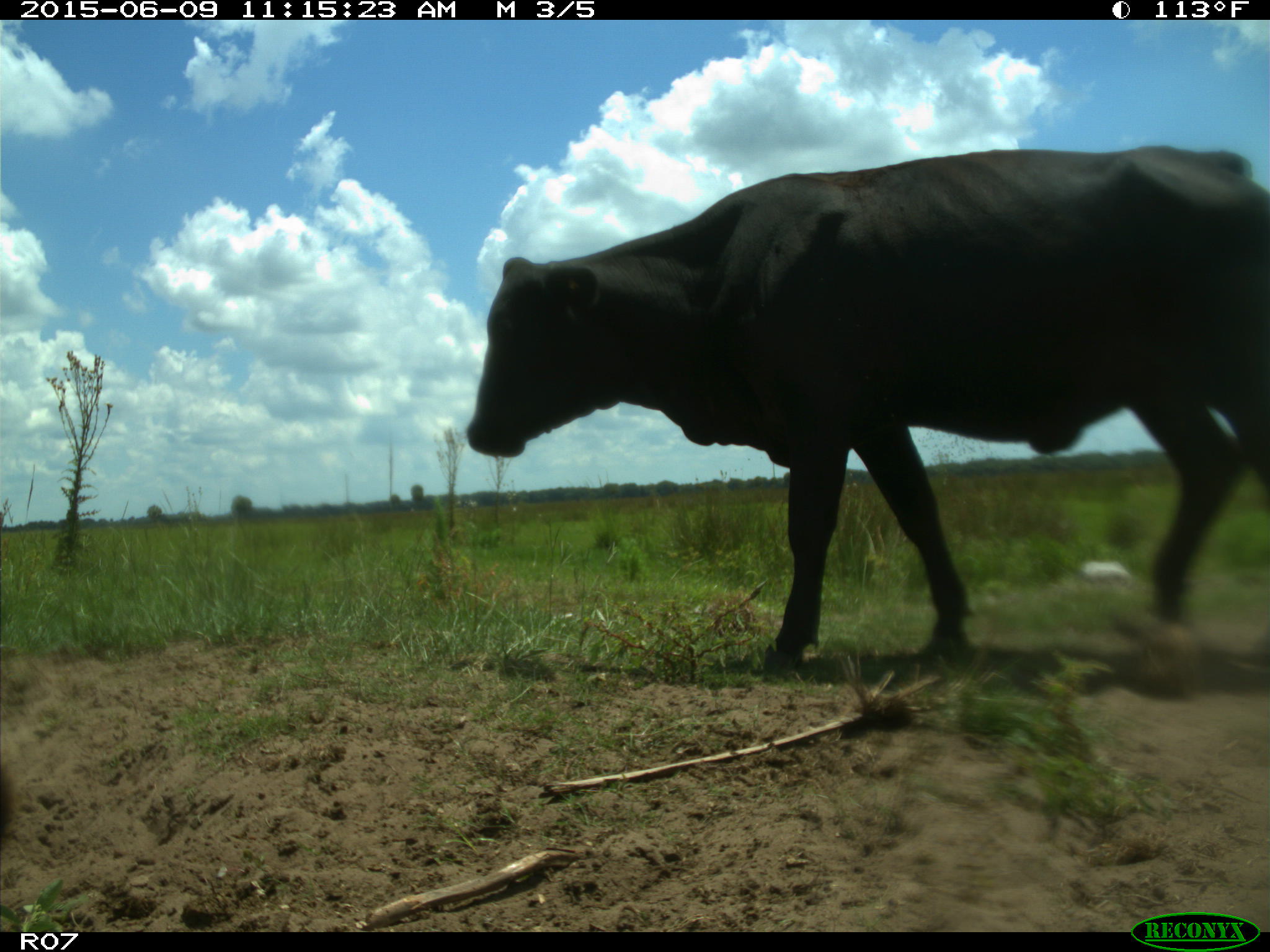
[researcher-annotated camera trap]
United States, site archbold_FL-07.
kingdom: Animalia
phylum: Chordata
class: Mammalia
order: Artiodactyla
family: Bovidae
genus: Bos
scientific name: Bos taurus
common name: domestic cow